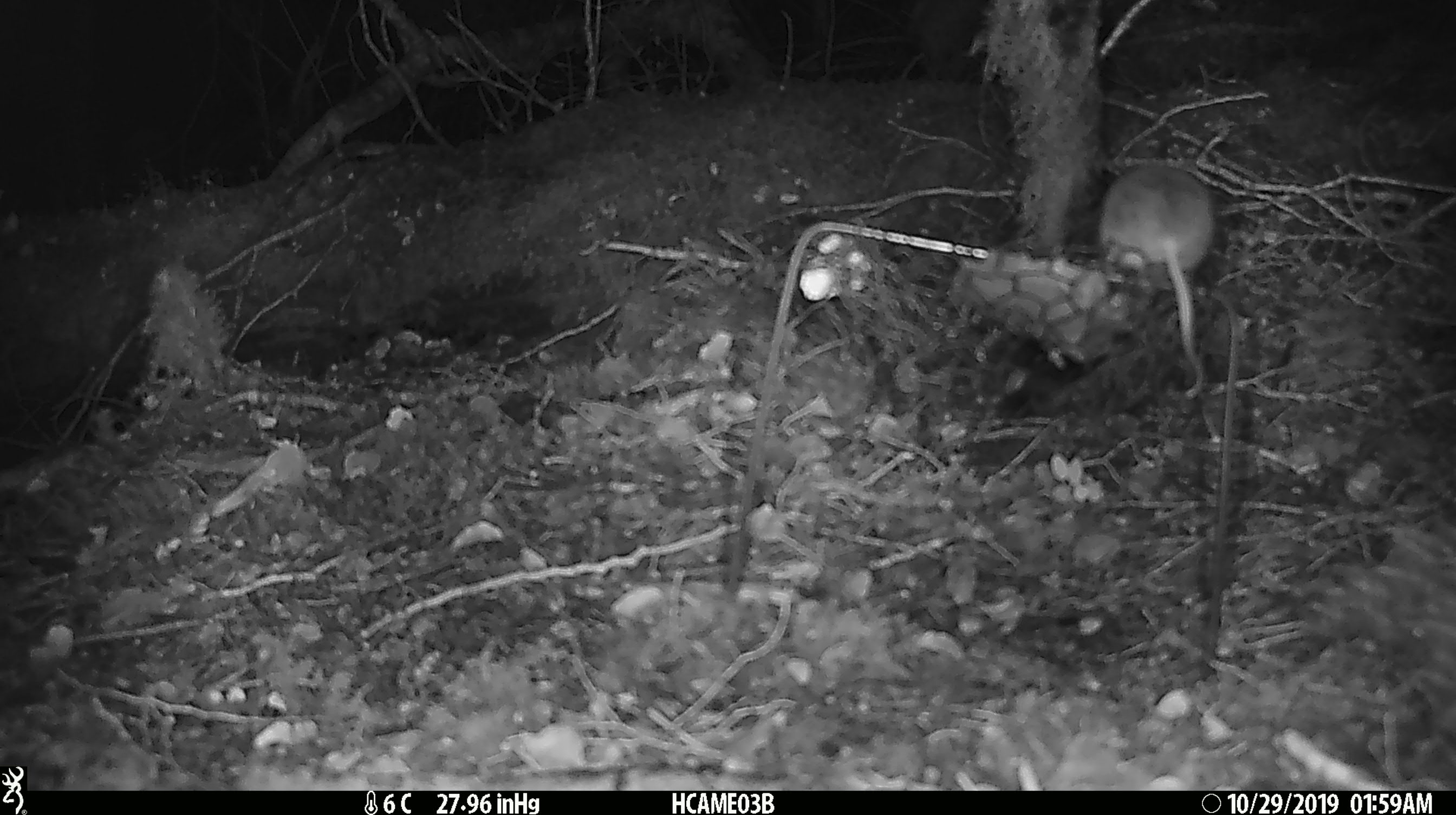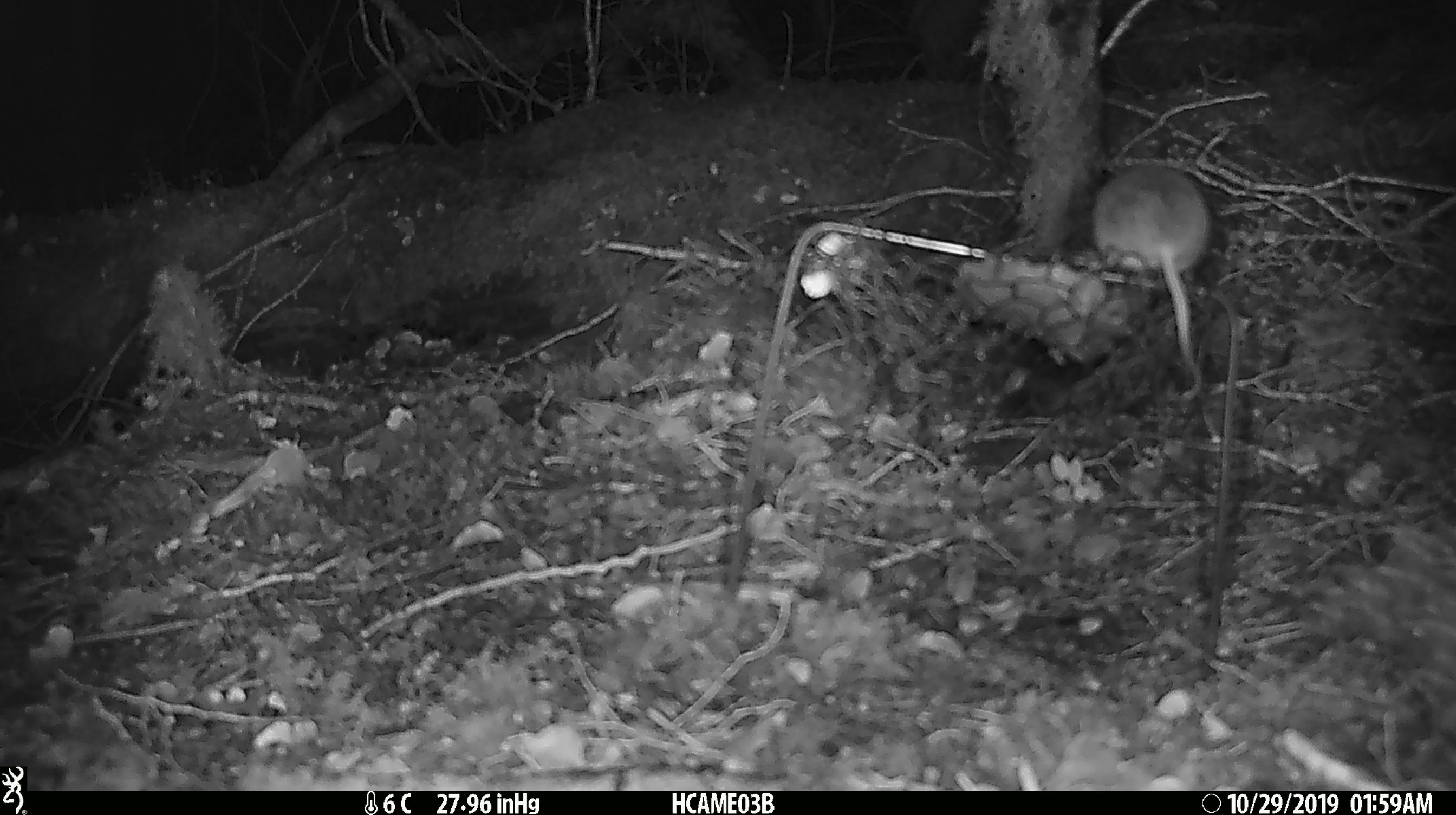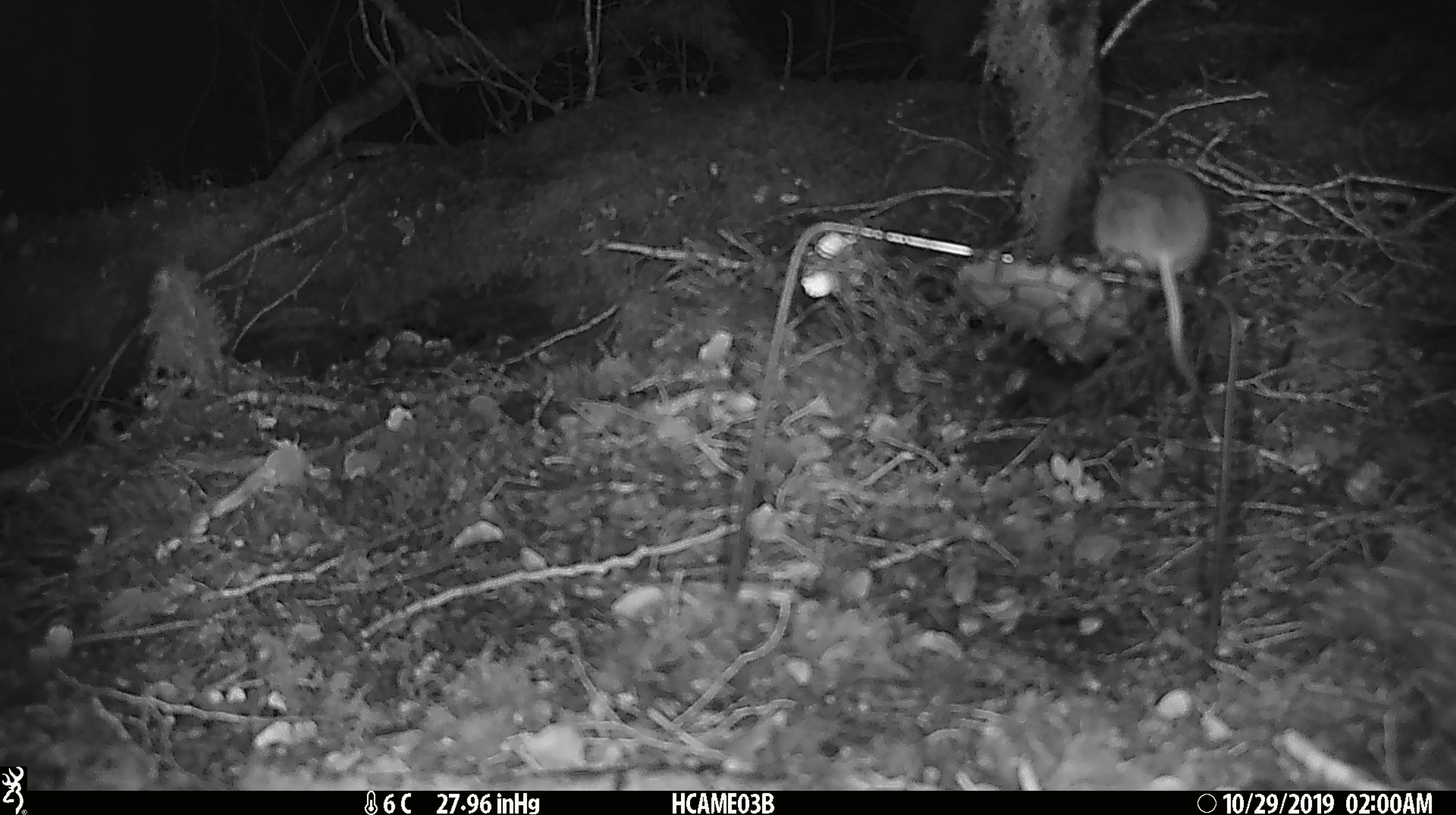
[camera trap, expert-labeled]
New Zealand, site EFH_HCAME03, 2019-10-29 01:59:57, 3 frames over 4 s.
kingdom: Animalia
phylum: Chordata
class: Mammalia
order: Rodentia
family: Muridae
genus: Mus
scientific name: Mus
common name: mouse